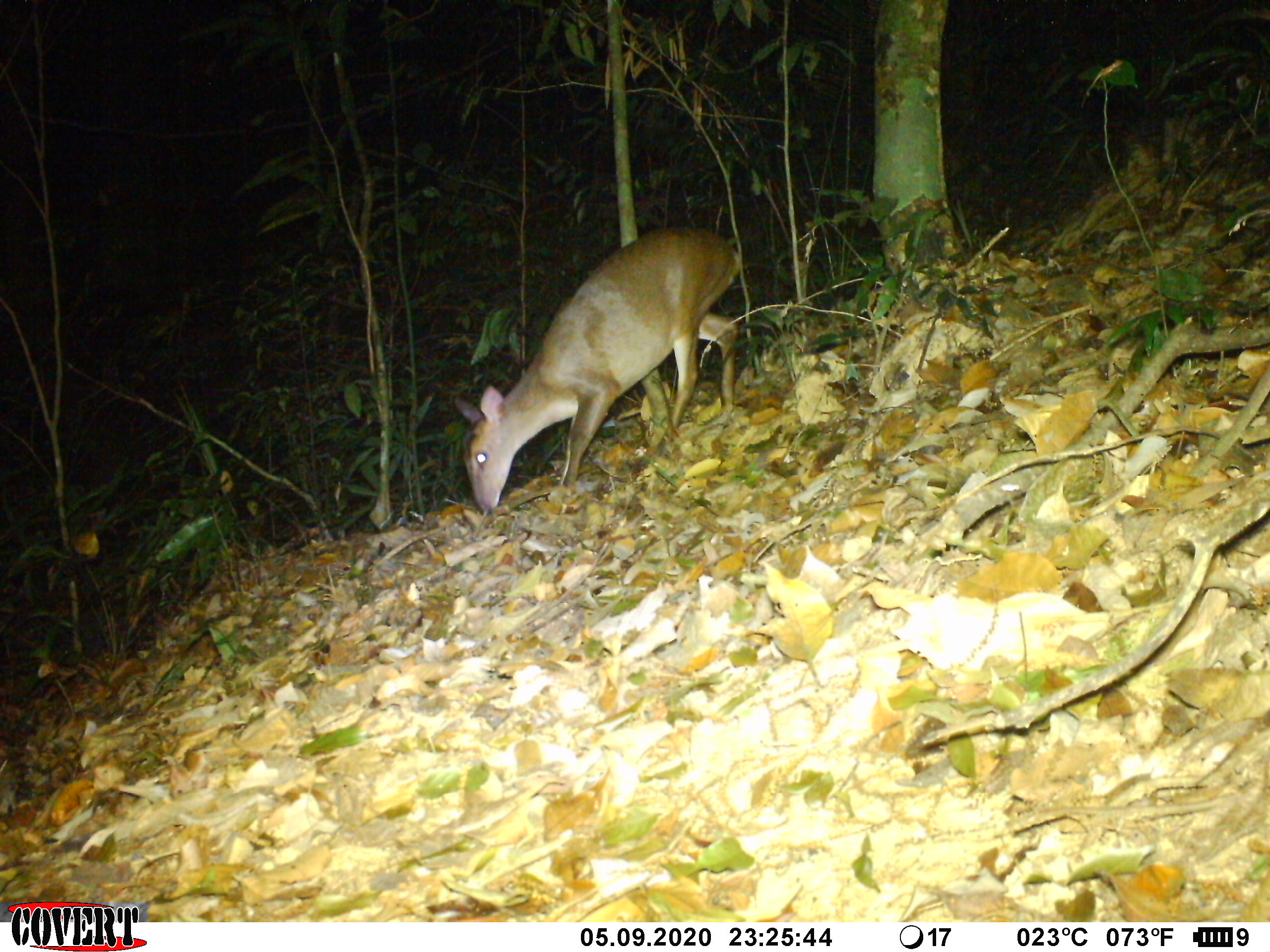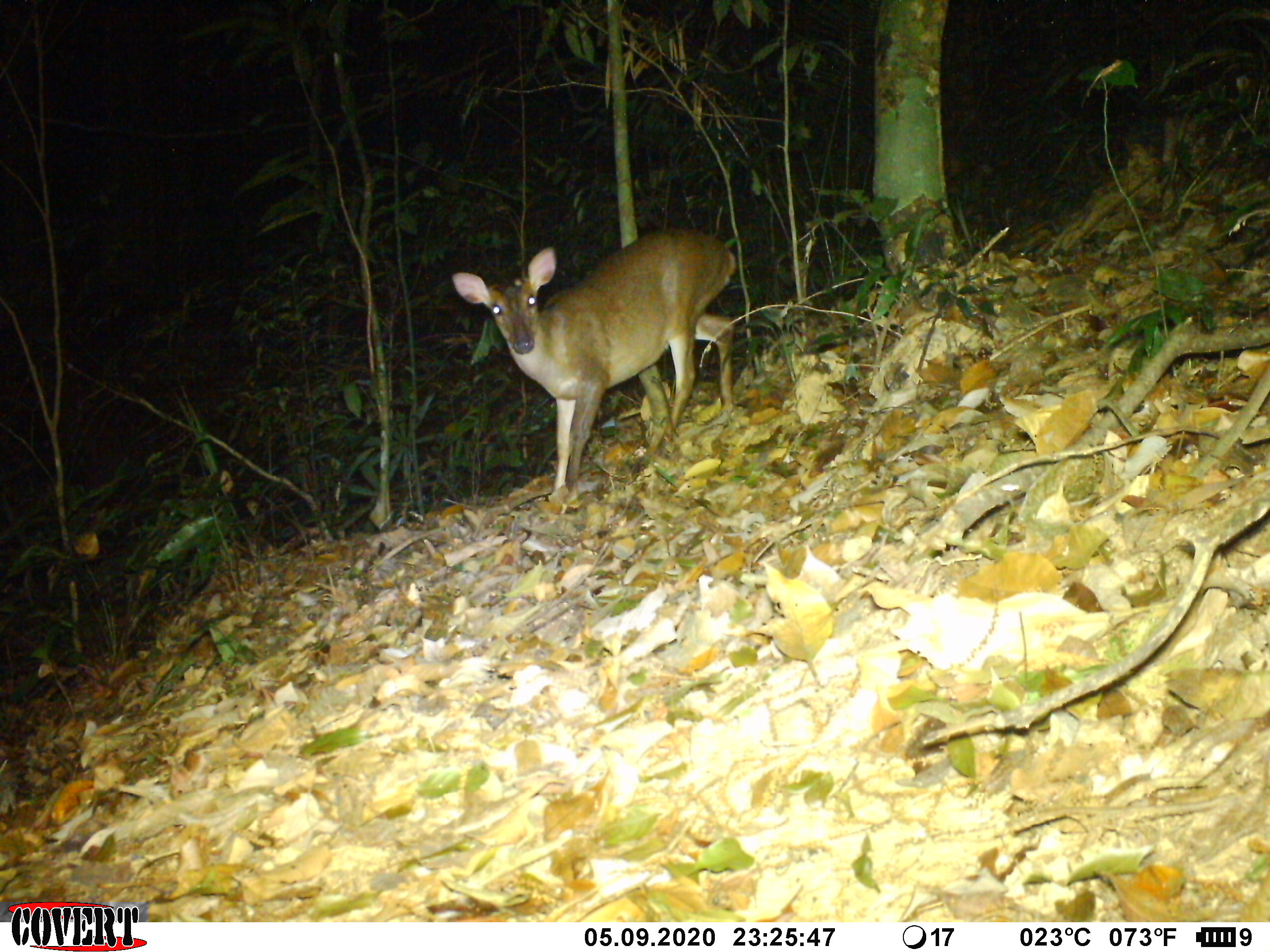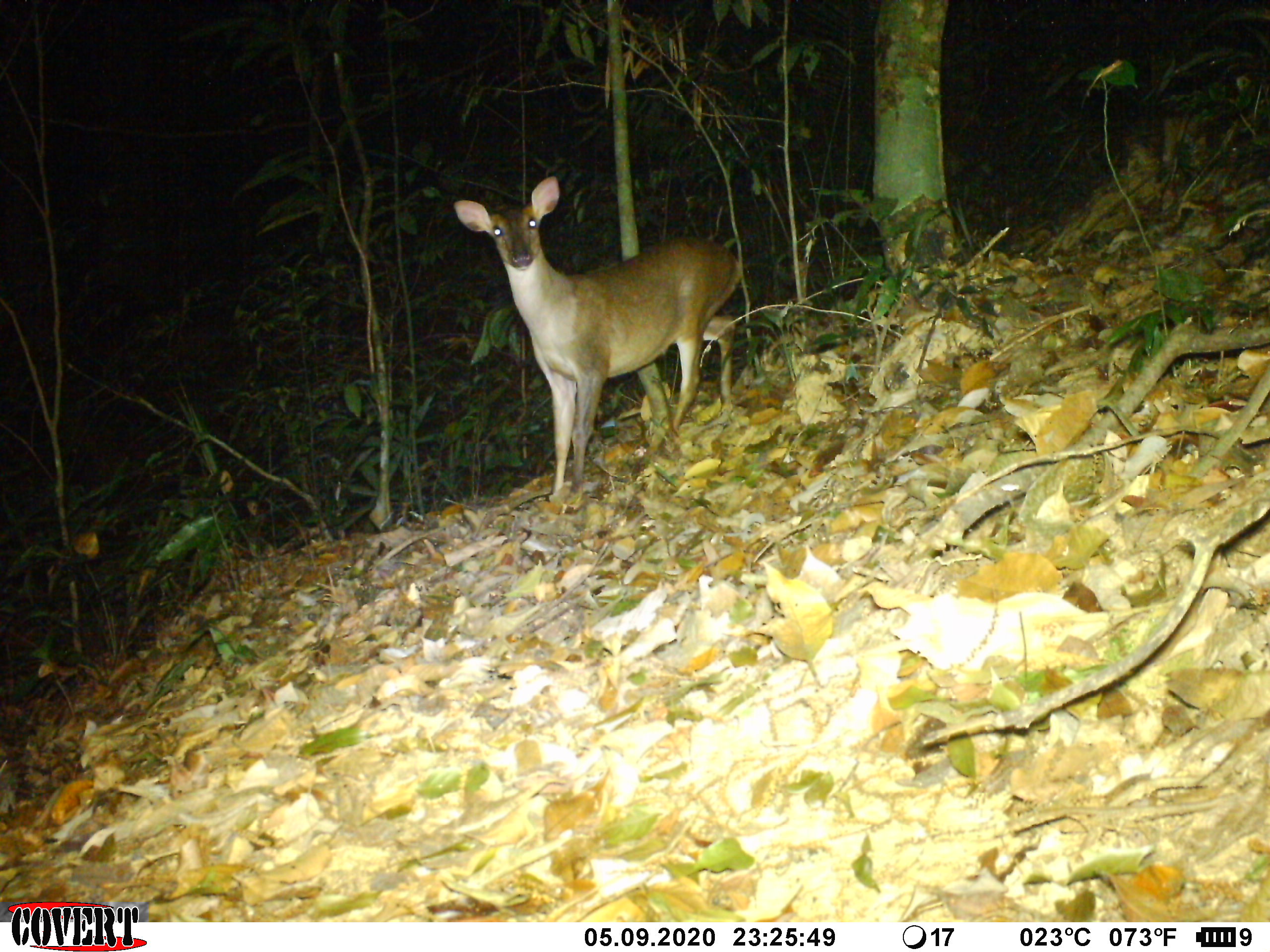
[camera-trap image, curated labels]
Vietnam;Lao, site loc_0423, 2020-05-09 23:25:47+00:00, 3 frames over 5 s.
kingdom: Animalia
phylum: Chordata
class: Mammalia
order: Artiodactyla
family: Cervidae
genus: Muntiacus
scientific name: Muntiacus vuquangensis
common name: large-antlered muntjac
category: large antlered muntjac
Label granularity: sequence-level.